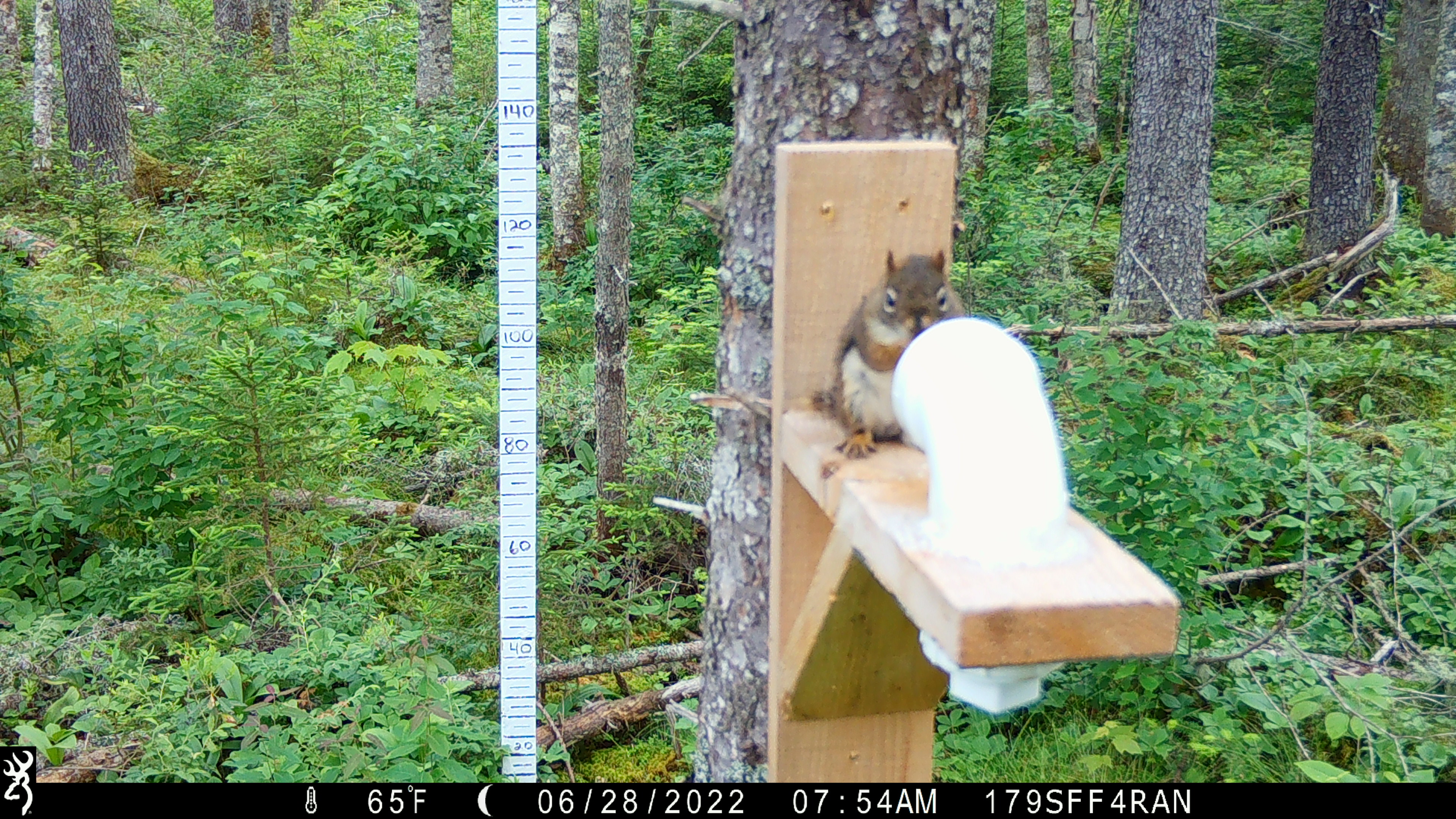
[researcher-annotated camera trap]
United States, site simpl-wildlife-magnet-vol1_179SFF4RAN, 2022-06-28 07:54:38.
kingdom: Animalia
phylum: Chordata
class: Mammalia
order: Rodentia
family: Sciuridae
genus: Tamiasciurus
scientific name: Tamiasciurus hudsonicus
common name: red squirrel